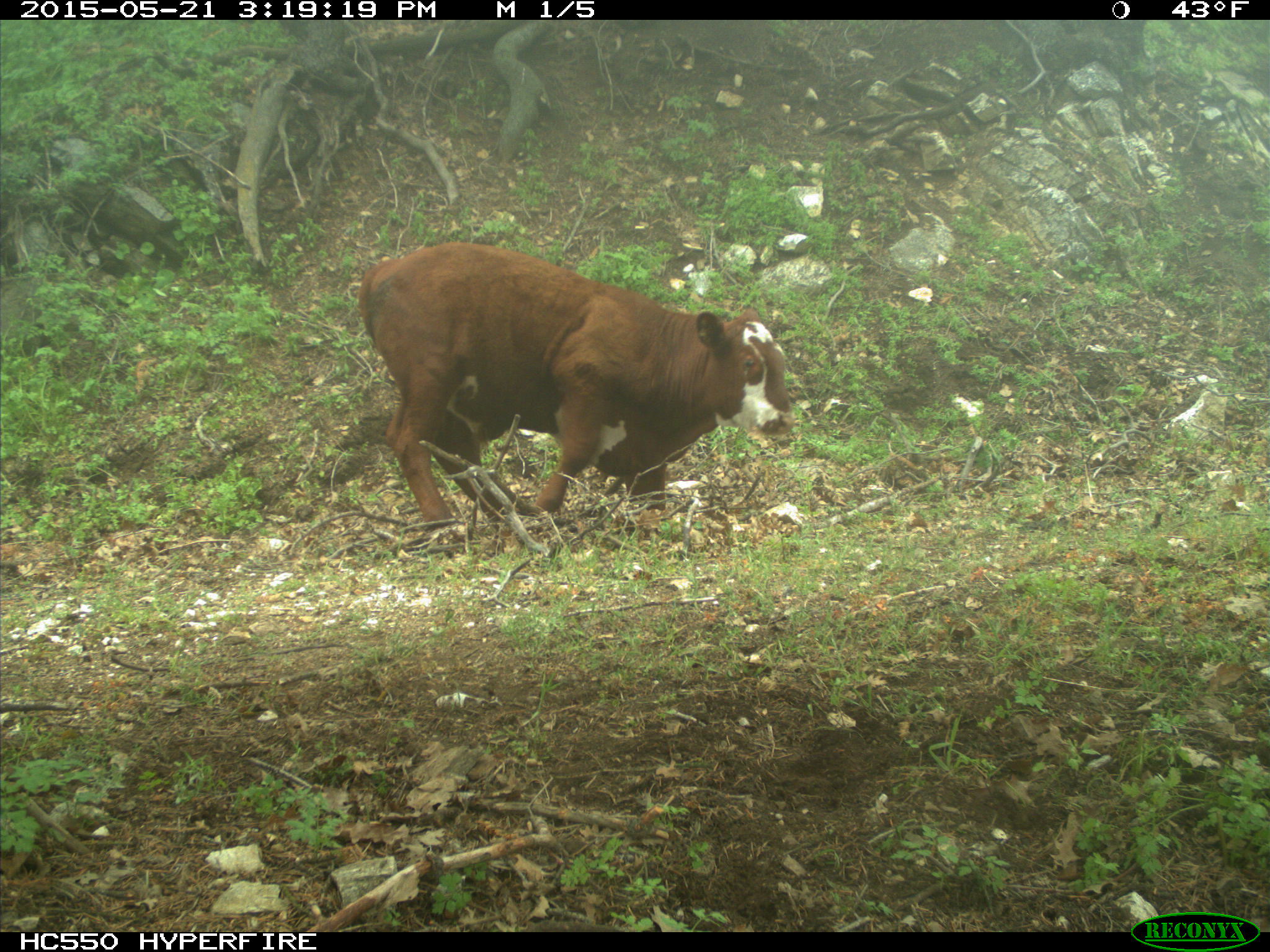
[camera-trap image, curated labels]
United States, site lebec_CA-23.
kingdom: Animalia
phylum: Chordata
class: Mammalia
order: Artiodactyla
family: Bovidae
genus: Bos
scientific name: Bos taurus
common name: domestic cow